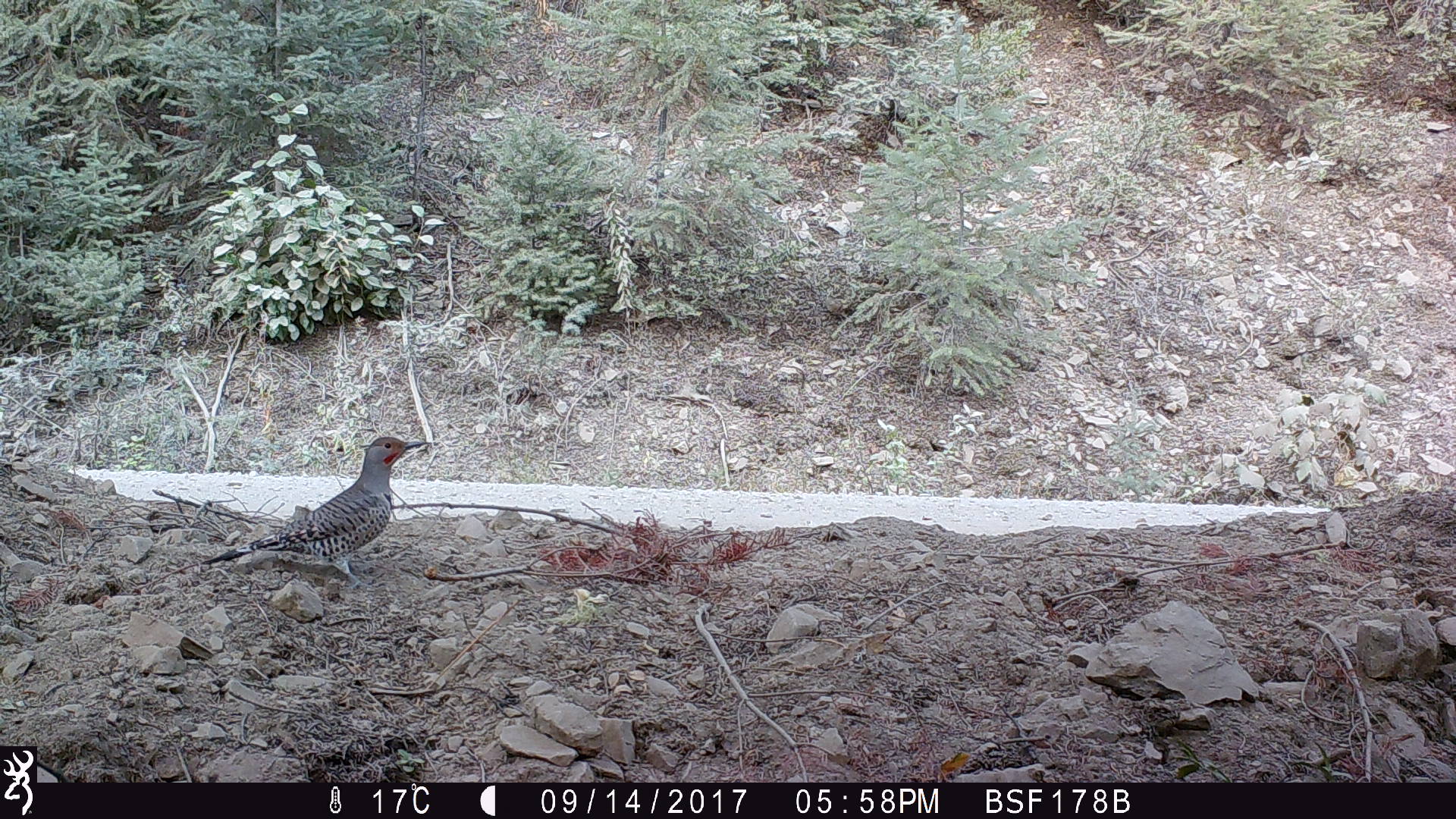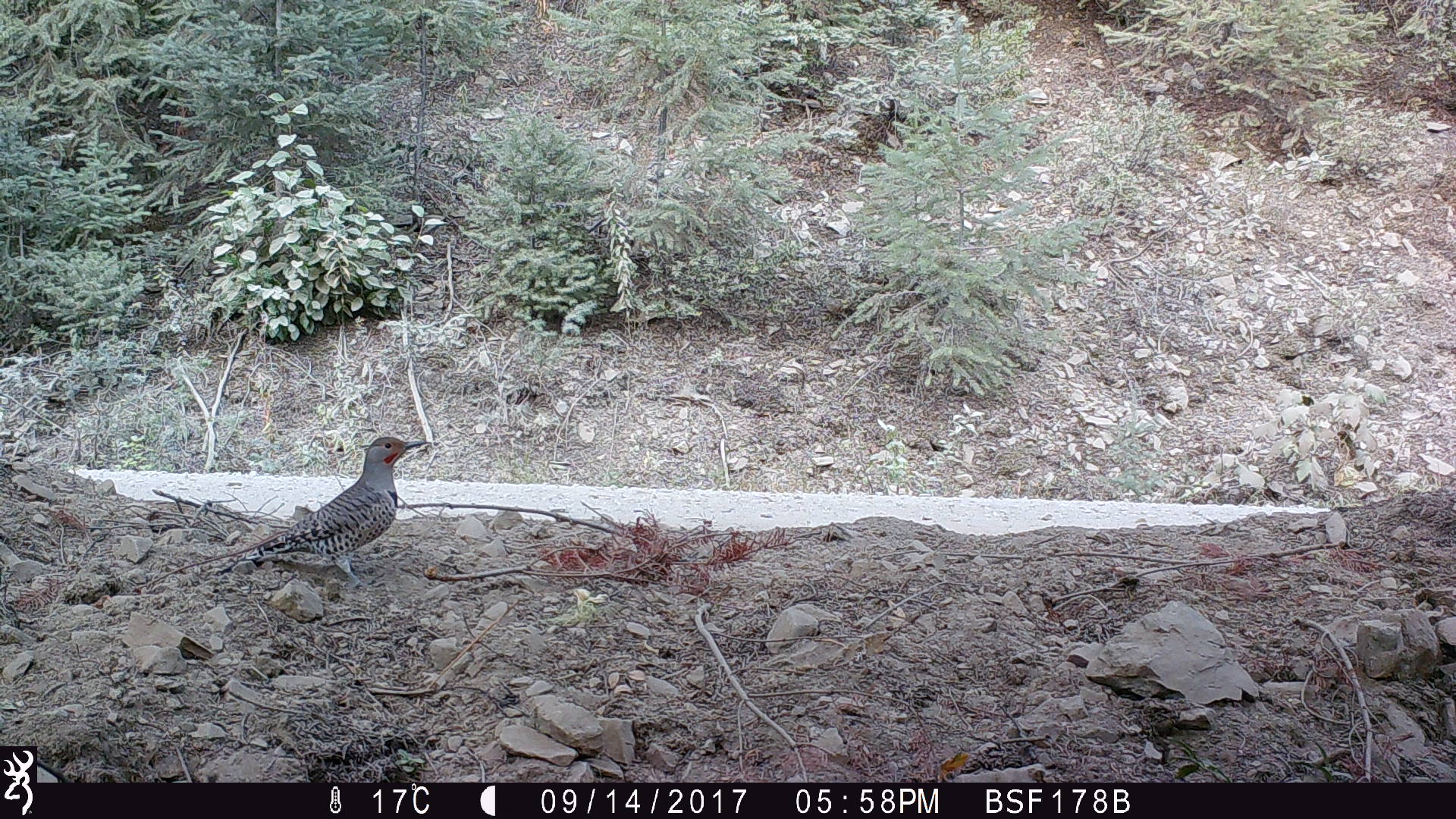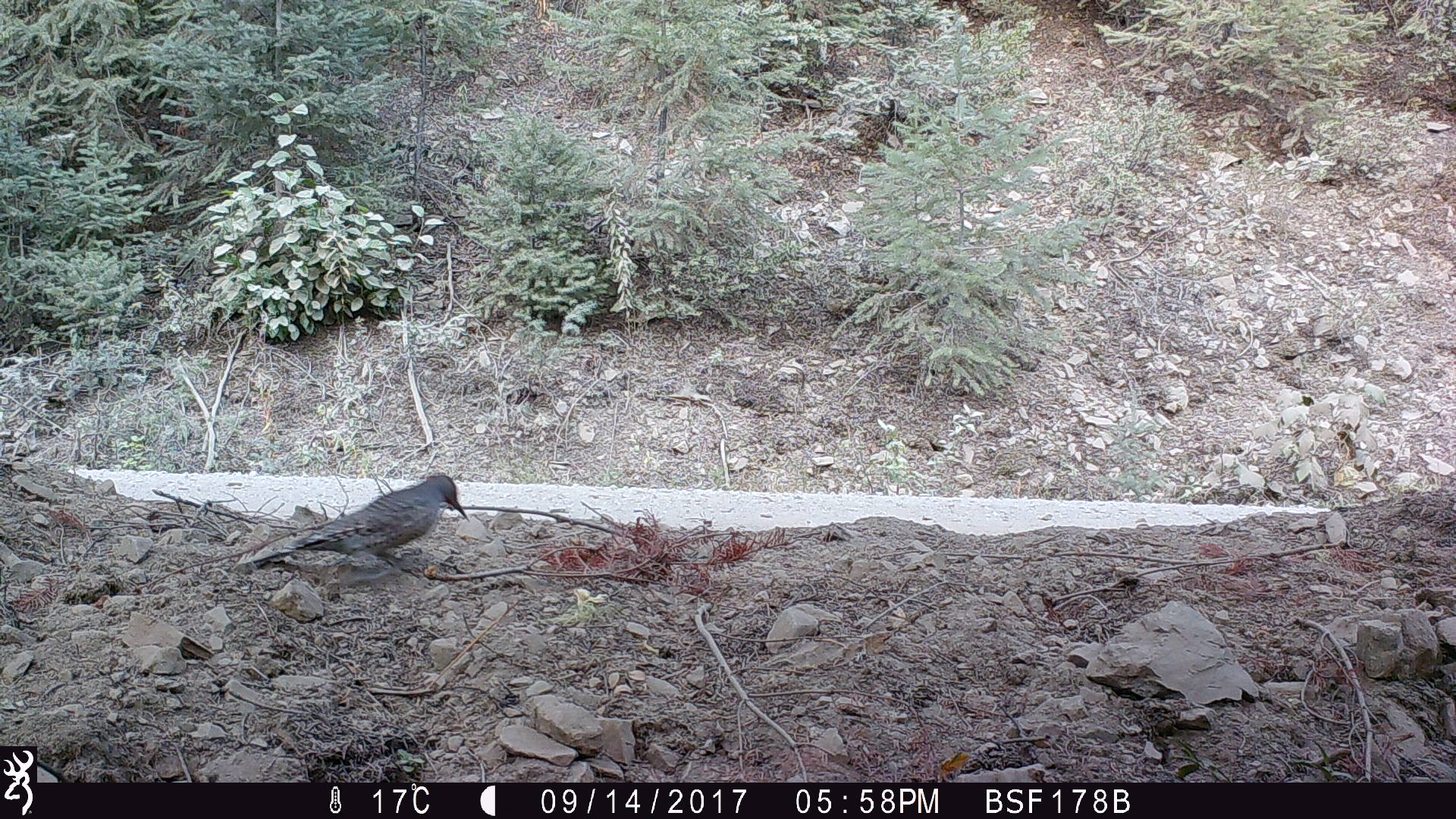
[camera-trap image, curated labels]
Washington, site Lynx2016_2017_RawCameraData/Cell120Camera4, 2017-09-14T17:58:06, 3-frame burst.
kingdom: Animalia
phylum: Chordata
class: Aves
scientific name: Aves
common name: birds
Aves (birds). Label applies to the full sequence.